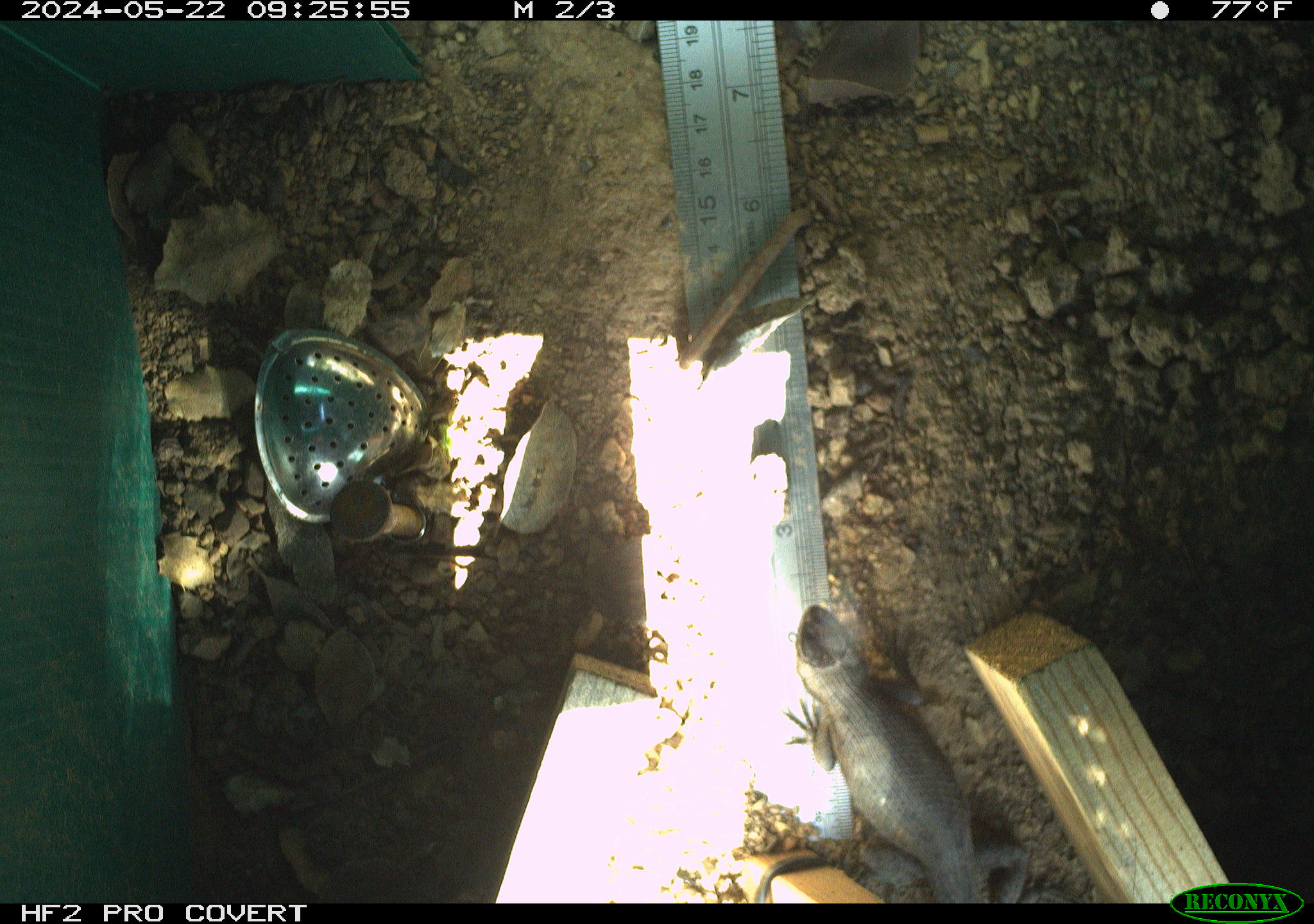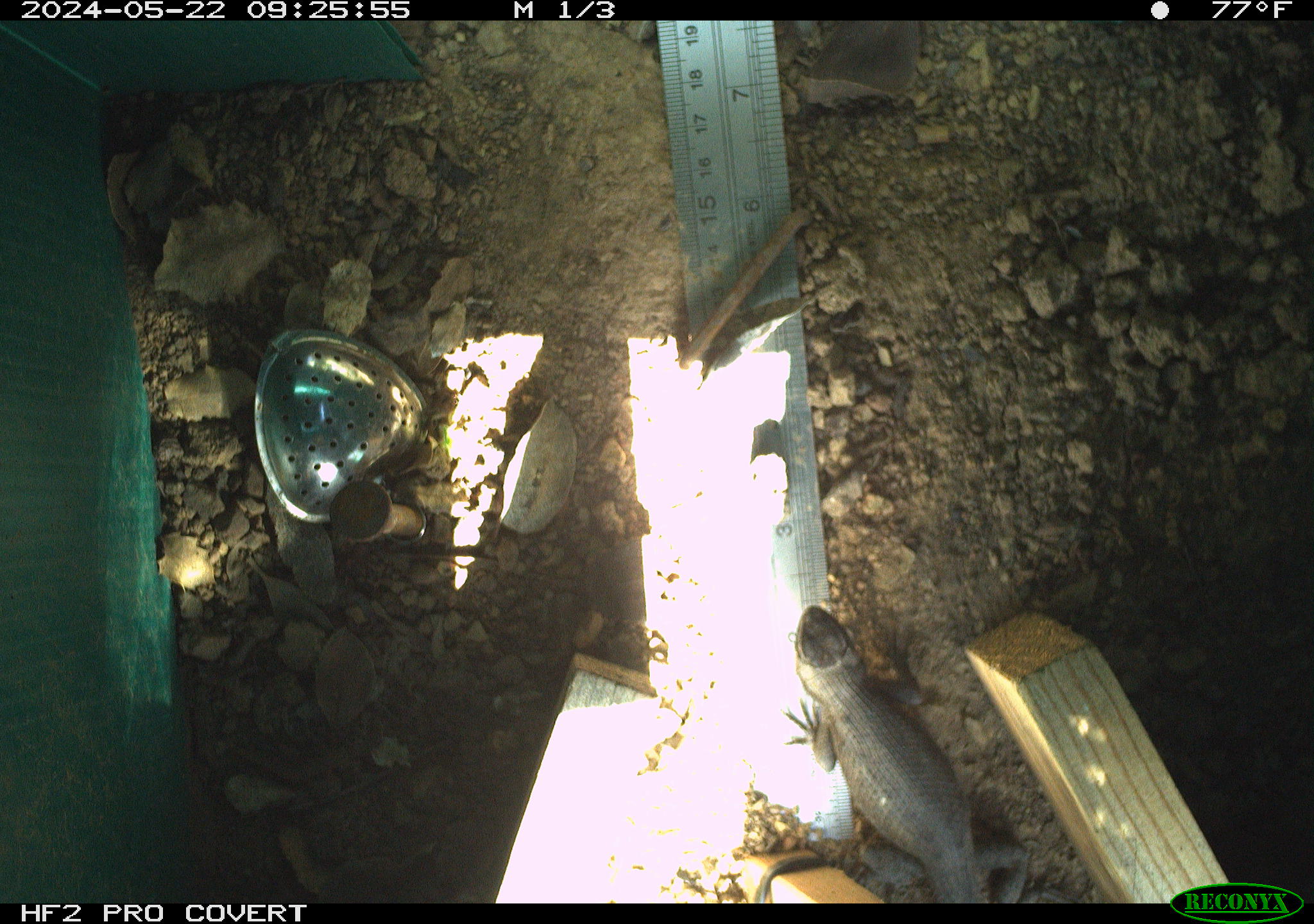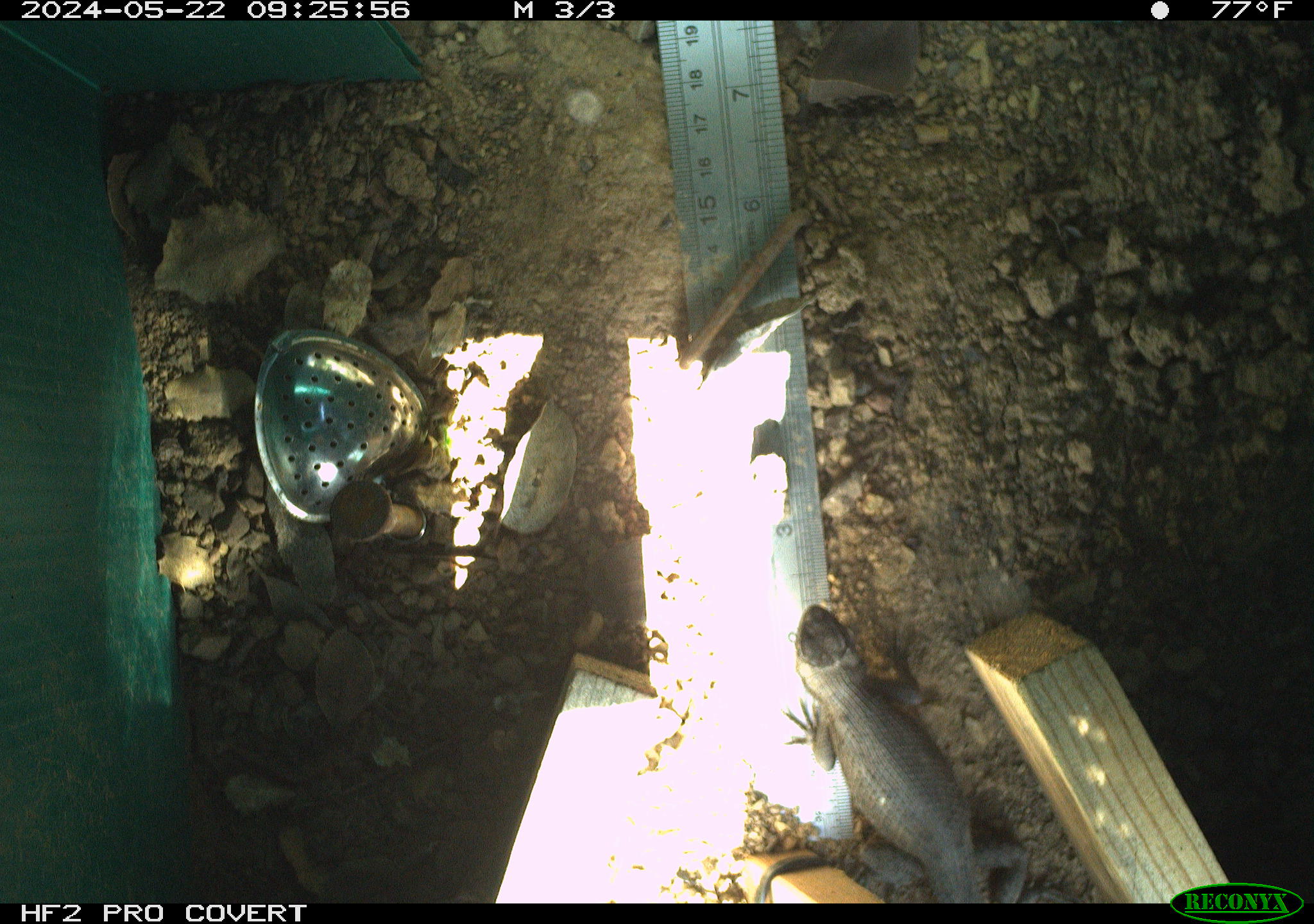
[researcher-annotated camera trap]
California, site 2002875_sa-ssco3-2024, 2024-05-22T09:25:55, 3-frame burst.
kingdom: Animalia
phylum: Chordata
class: Reptilia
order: Squamata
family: Phrynosomatidae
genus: Sceloporus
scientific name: Sceloporus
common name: spiny lizards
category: sceloporus species